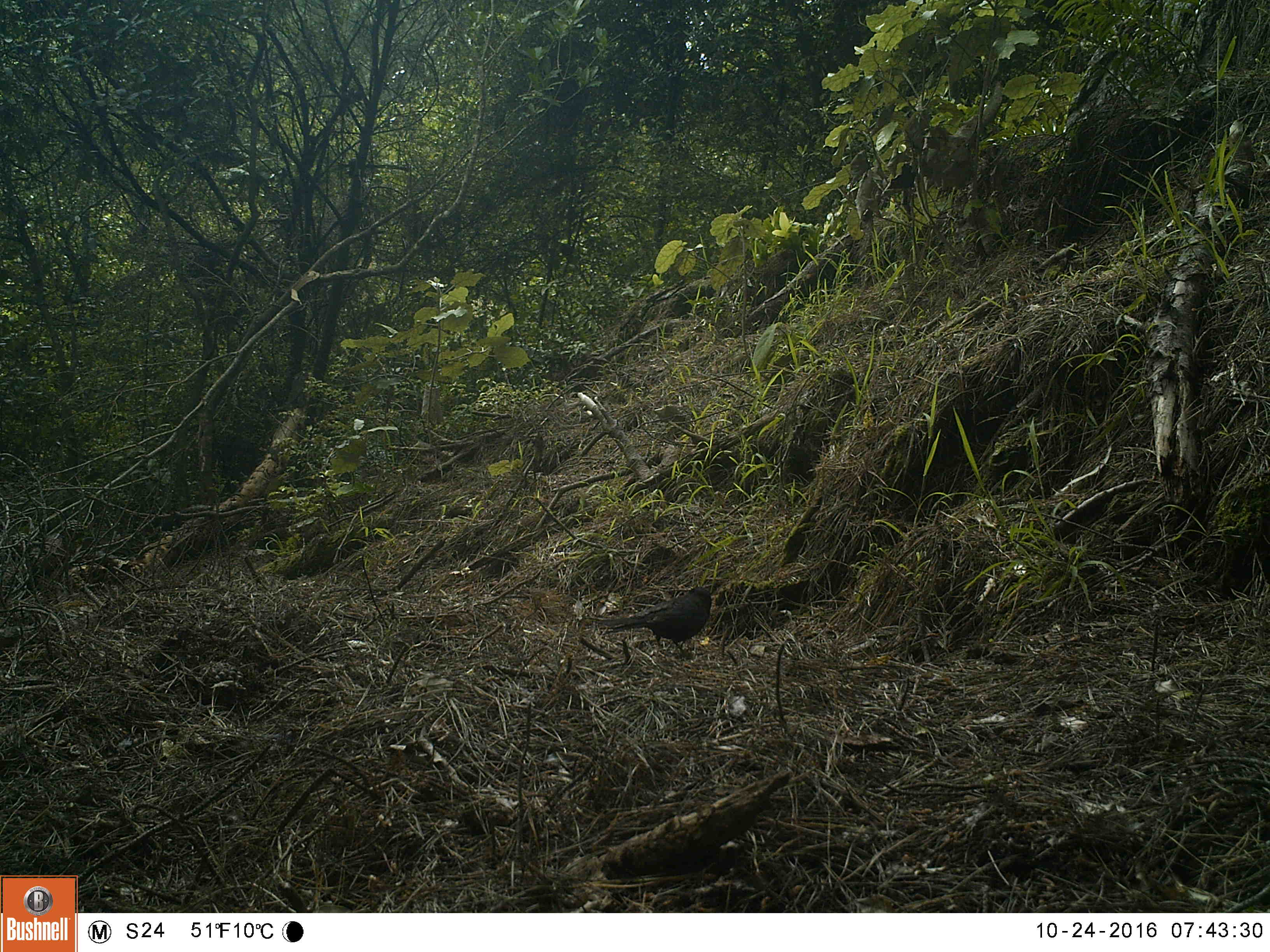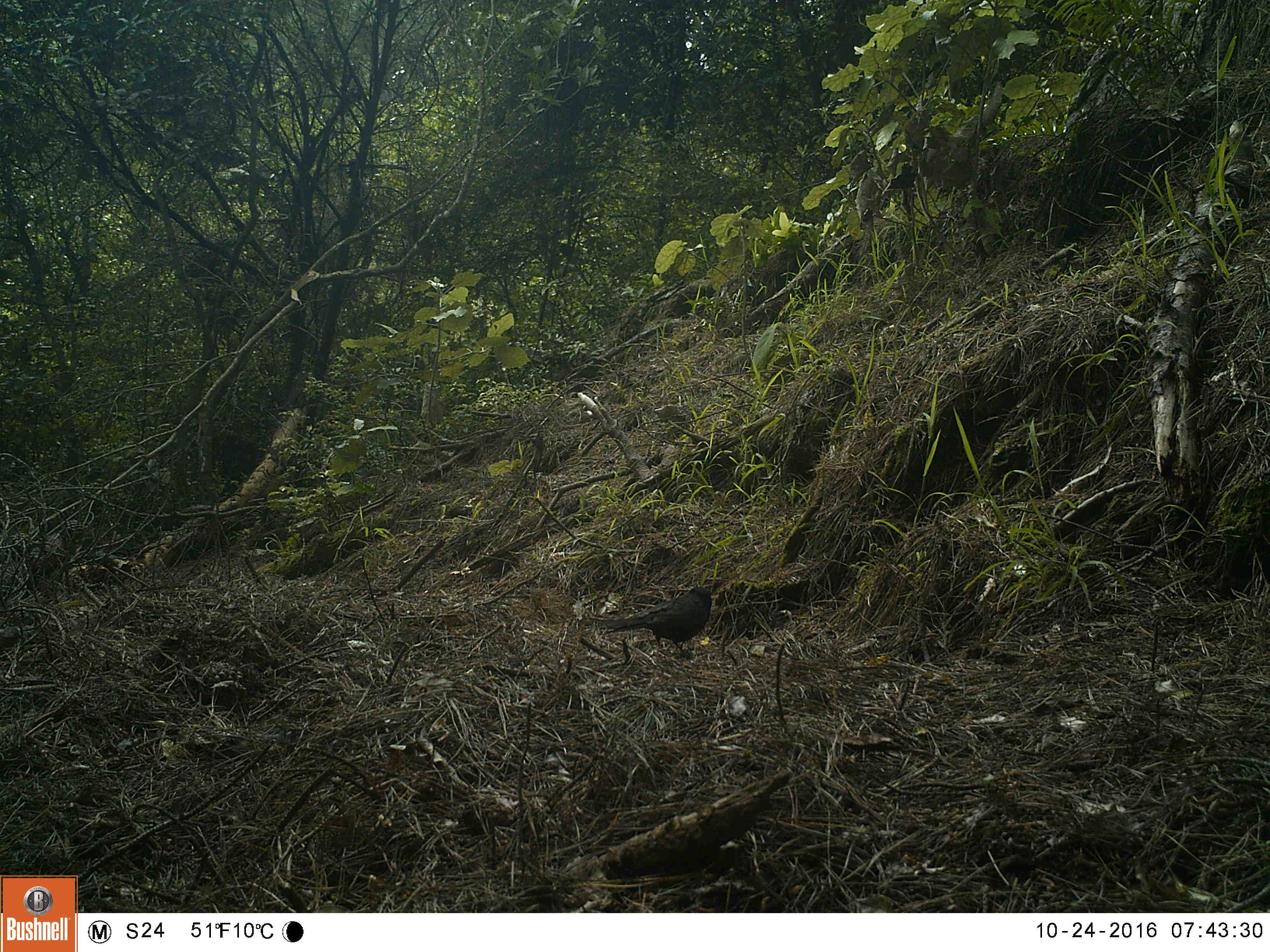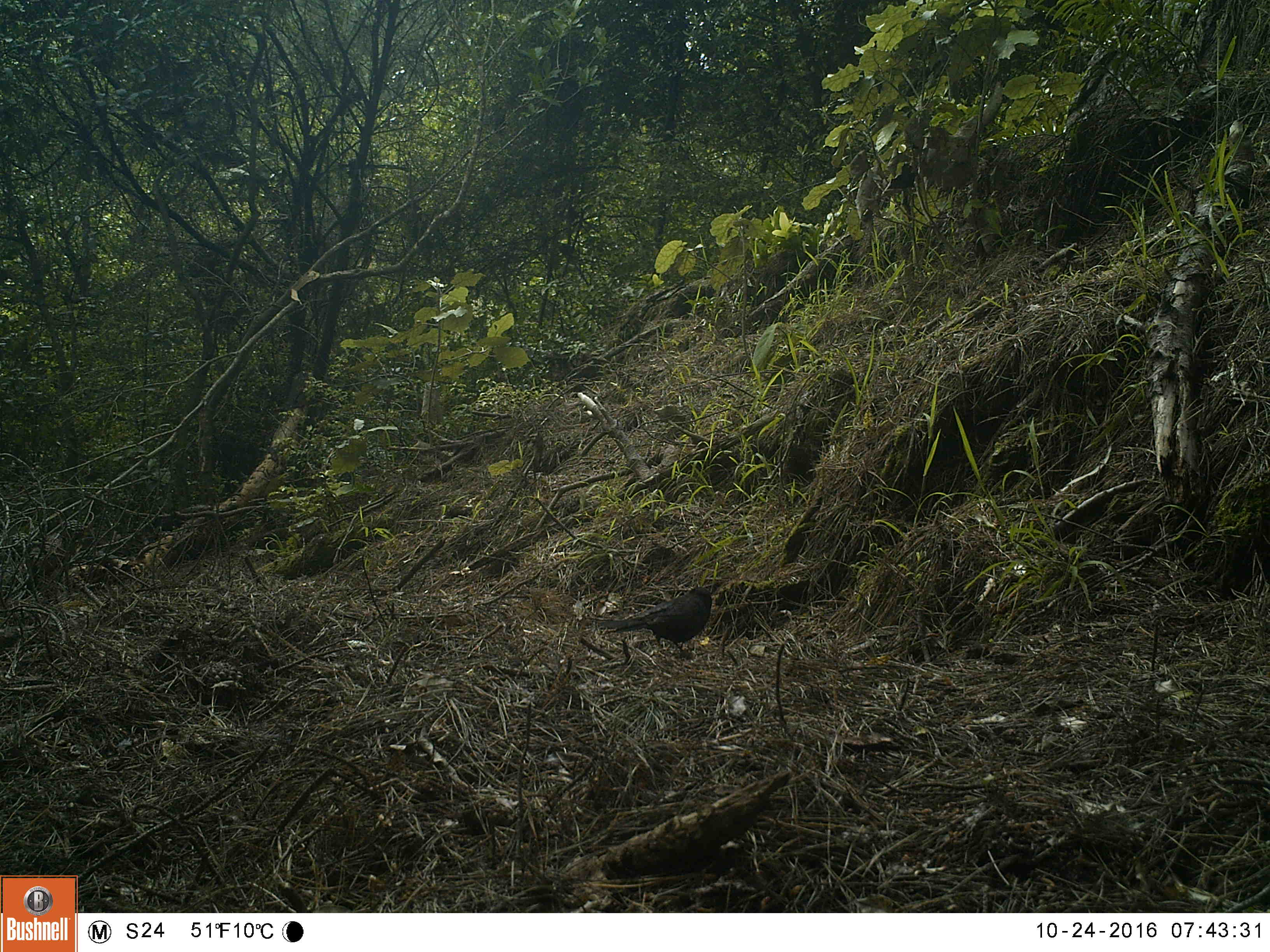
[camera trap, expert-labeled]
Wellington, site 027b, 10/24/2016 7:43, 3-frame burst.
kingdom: Animalia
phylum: Chordata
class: Aves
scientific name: Aves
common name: bird